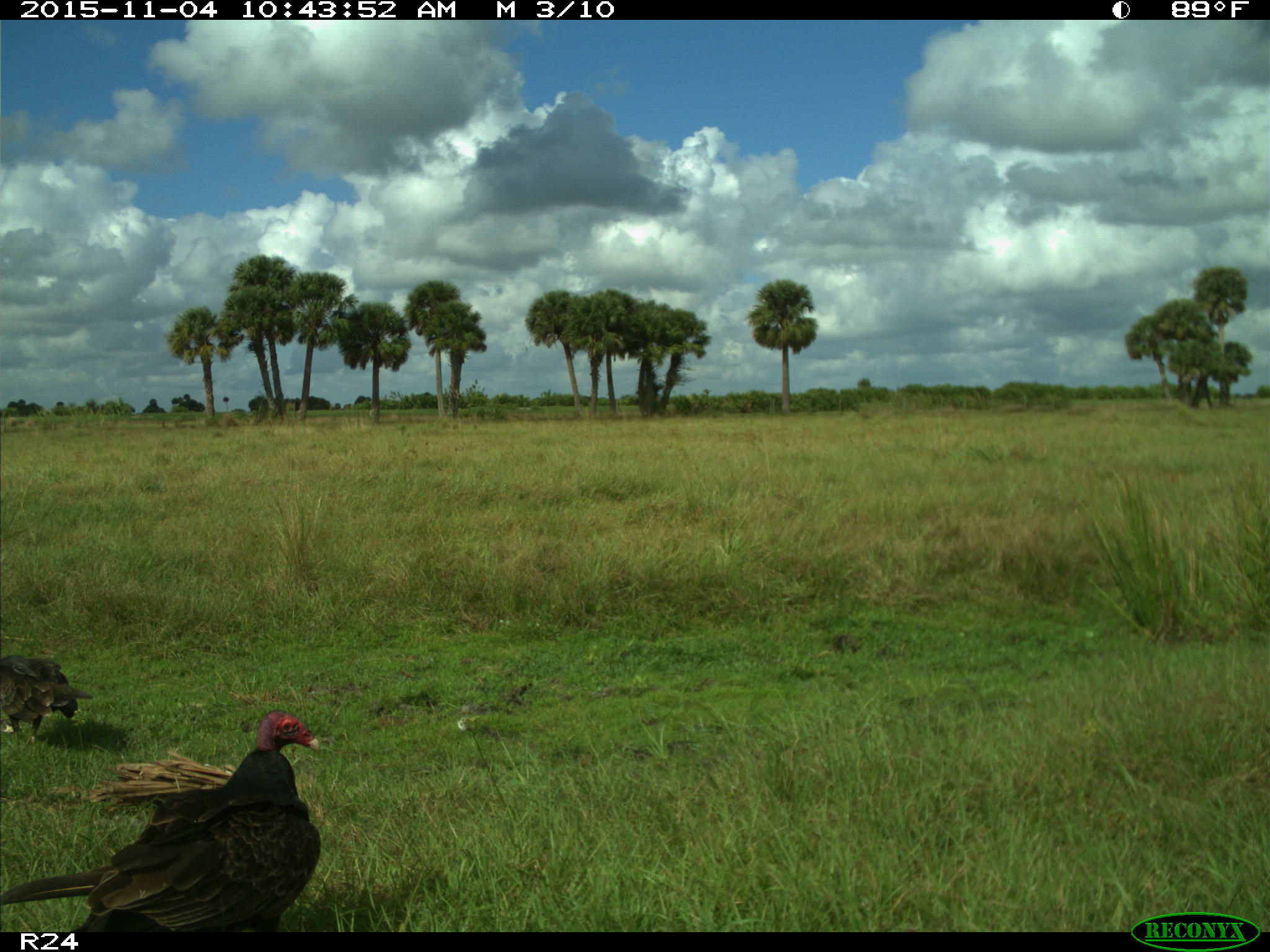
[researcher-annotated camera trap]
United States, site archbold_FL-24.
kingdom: Animalia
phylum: Chordata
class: Aves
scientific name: Aves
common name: birds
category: unidentified bird